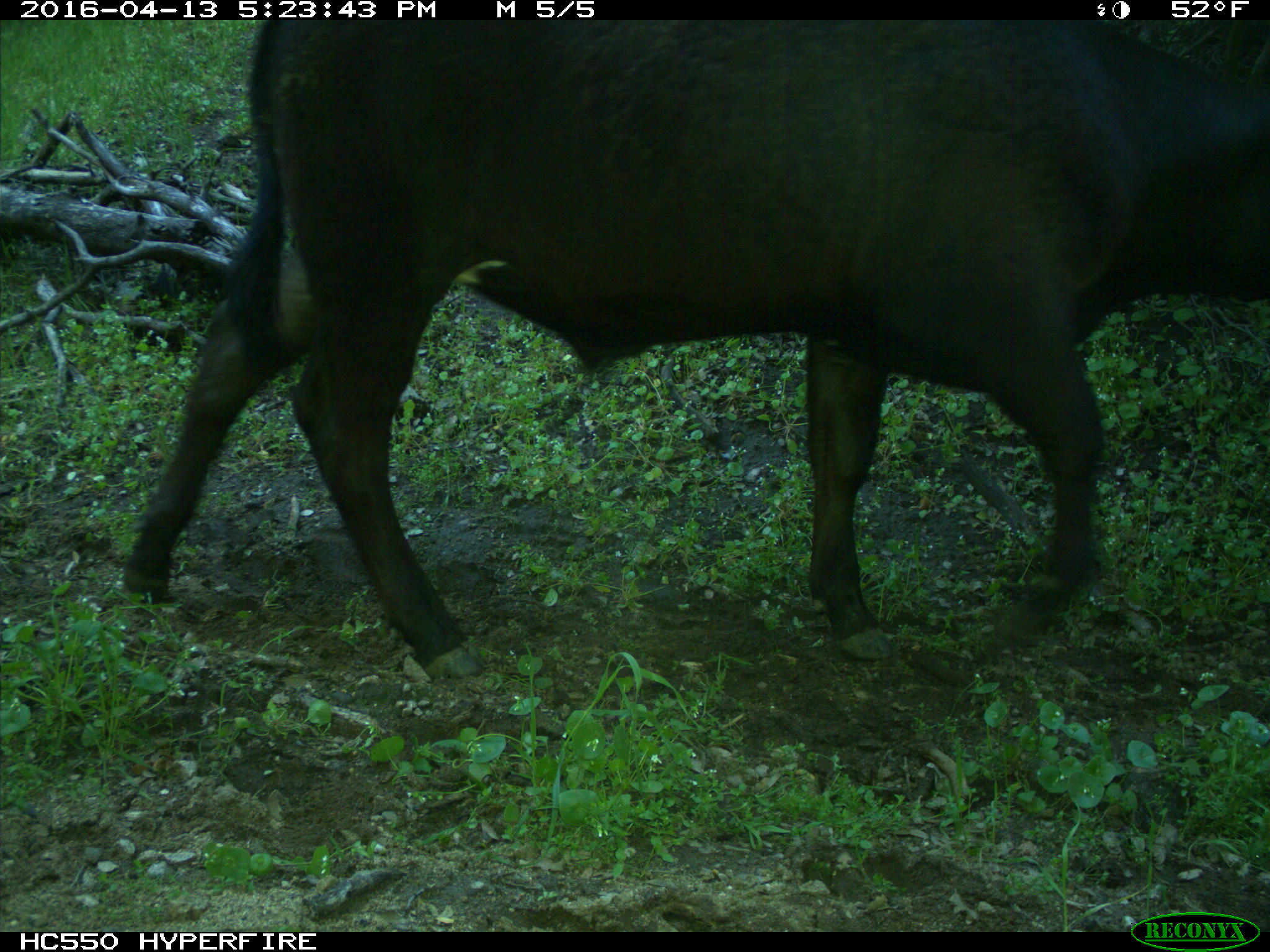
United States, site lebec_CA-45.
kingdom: Animalia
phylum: Chordata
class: Mammalia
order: Artiodactyla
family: Bovidae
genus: Bos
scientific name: Bos taurus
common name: domestic cow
Bos taurus (domestic cow).